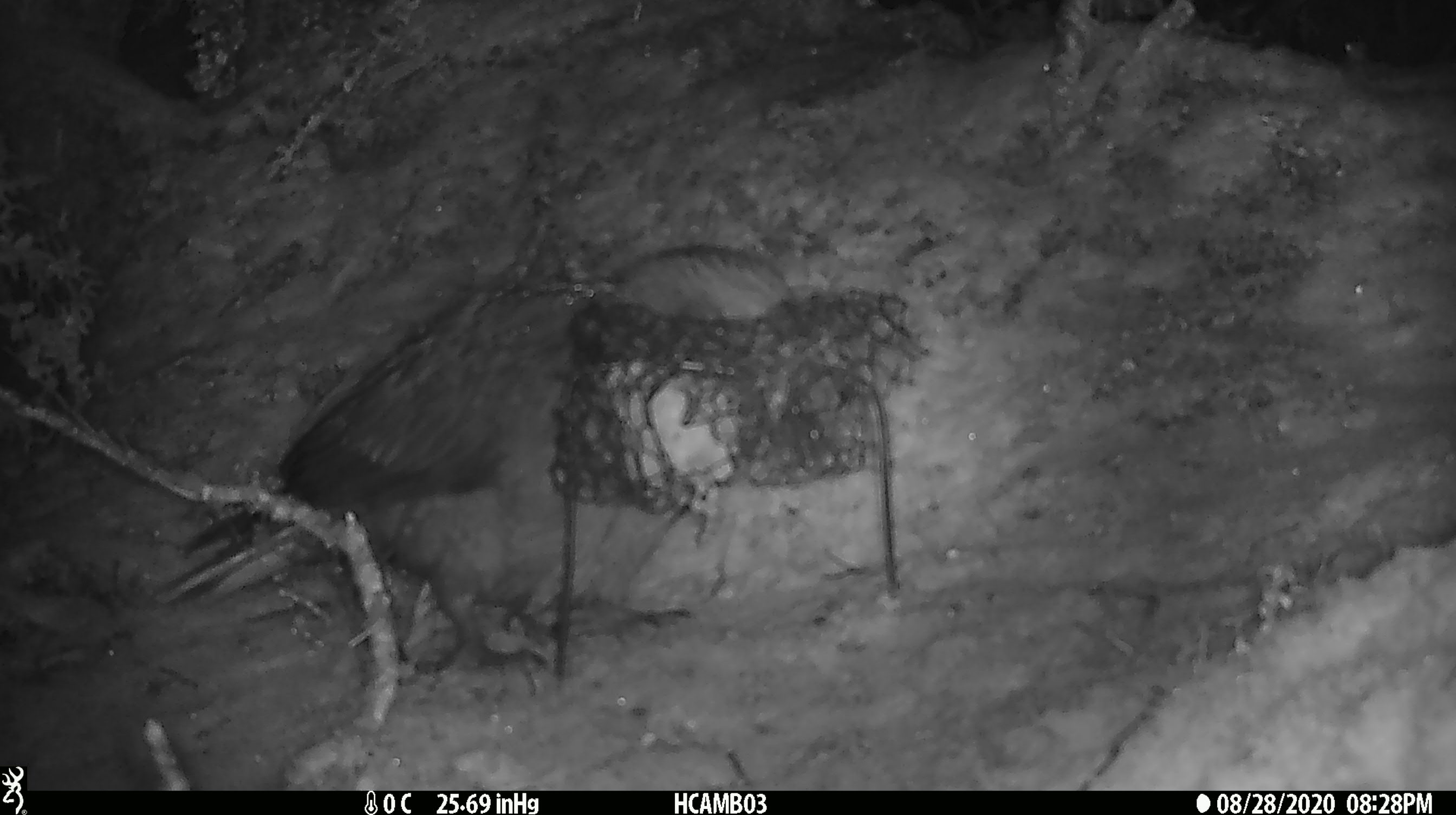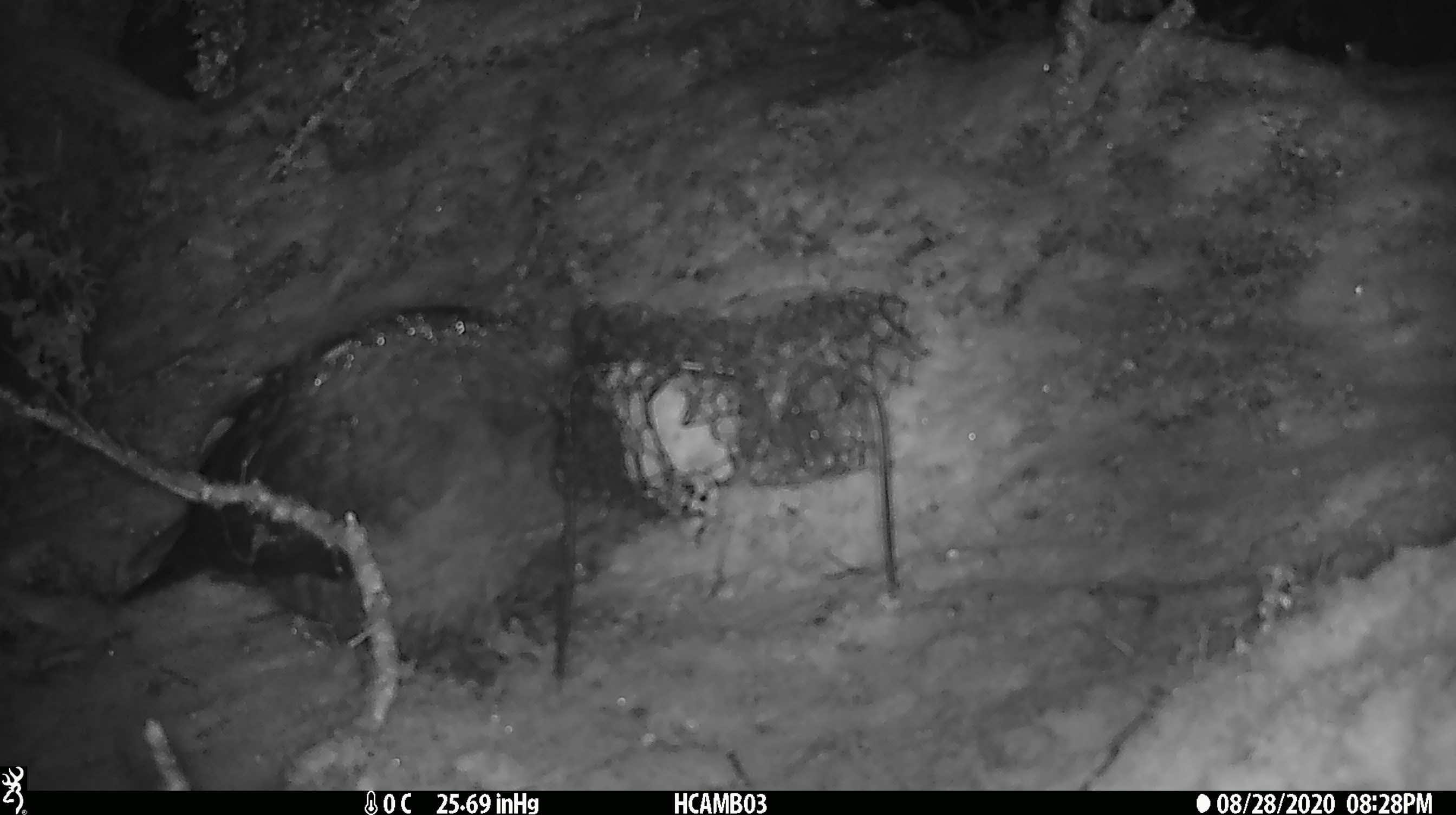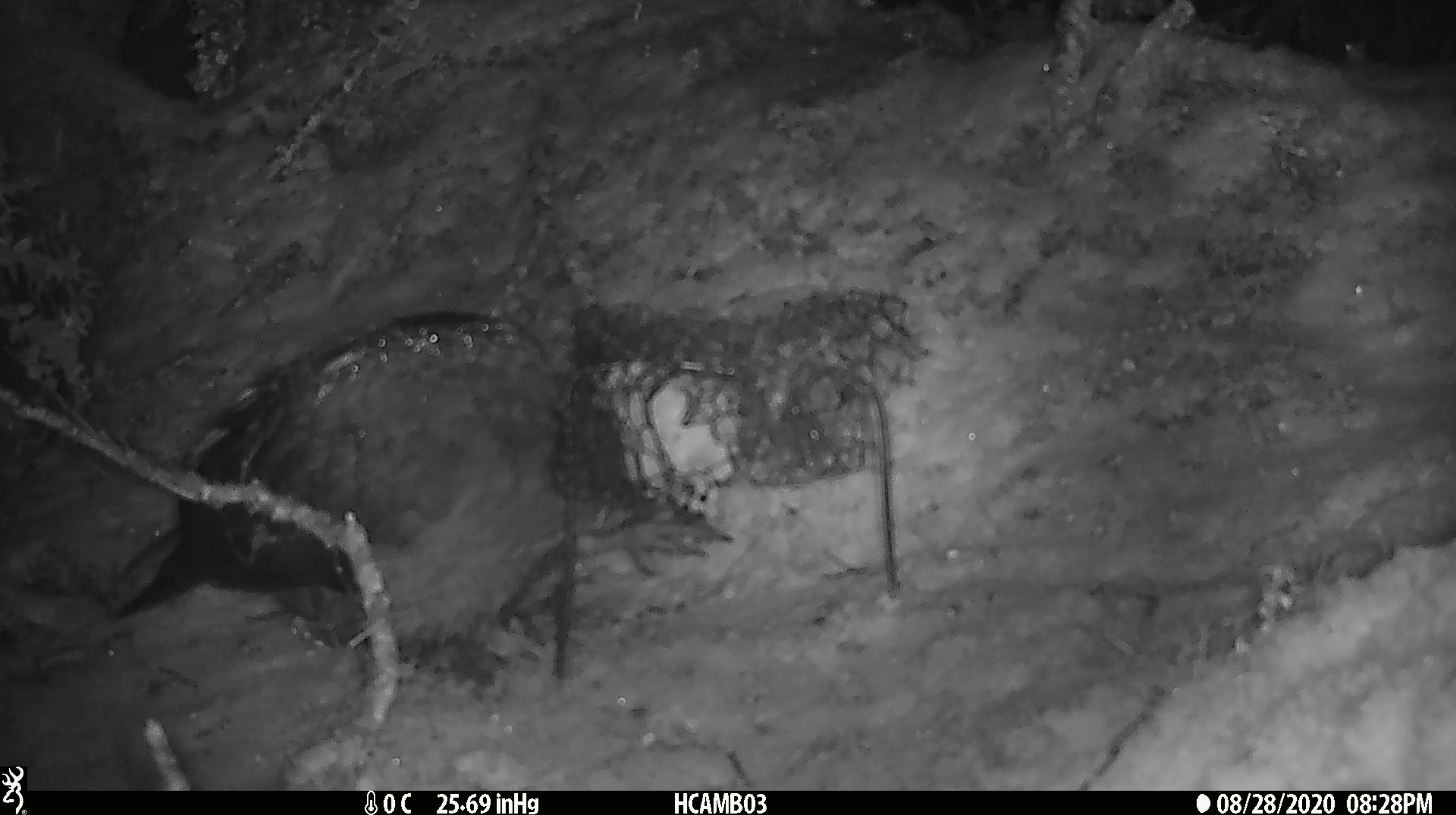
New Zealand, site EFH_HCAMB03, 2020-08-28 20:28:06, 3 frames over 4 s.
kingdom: Animalia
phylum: Chordata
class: Aves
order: Psittaciformes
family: Strigopidae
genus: Nestor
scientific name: Nestor notabilis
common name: kea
Kea (Nestor notabilis).